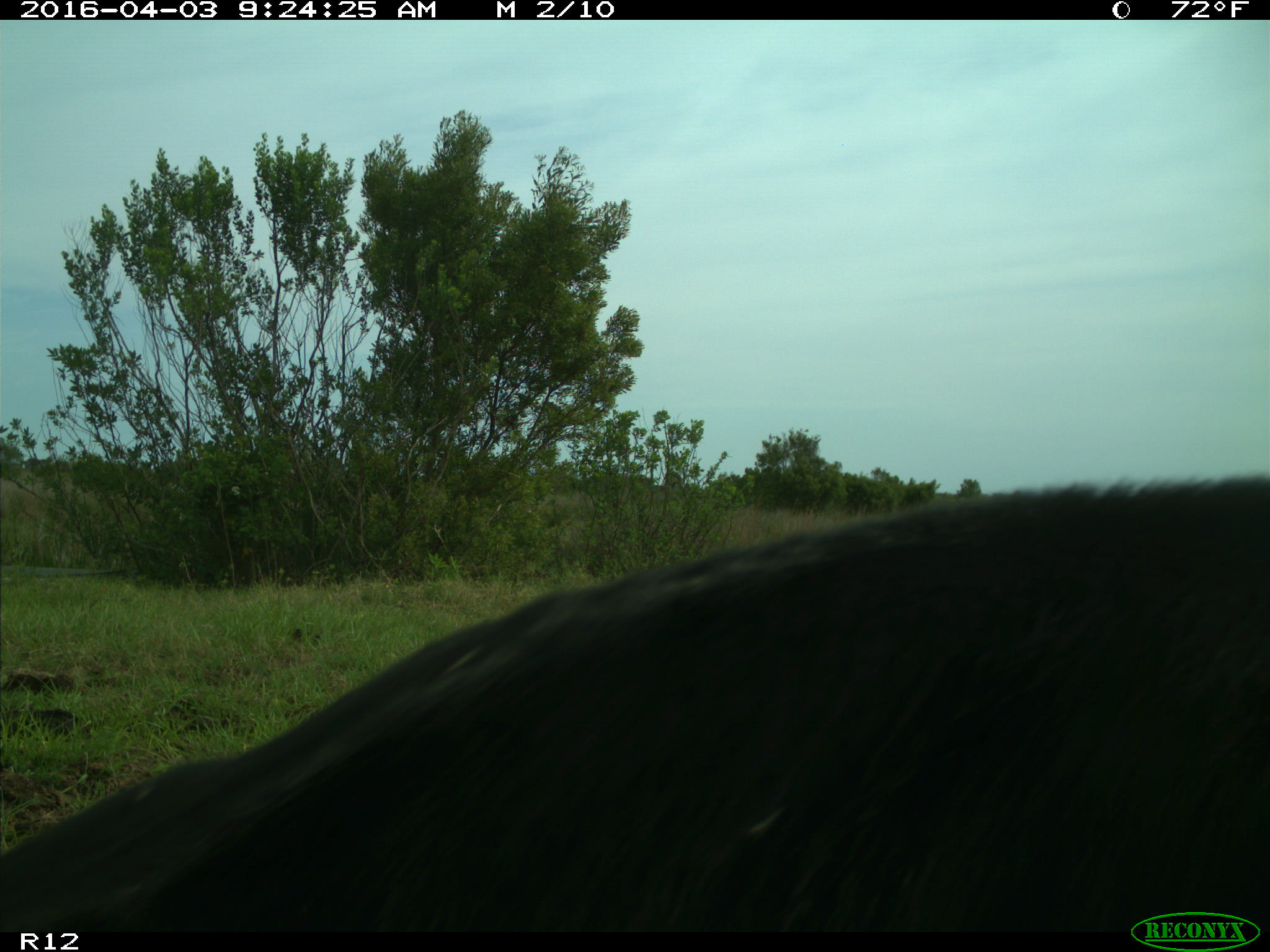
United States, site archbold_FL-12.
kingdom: Animalia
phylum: Chordata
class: Mammalia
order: Artiodactyla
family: Bovidae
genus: Bos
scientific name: Bos taurus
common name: domestic cow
Bos taurus (domestic cow).